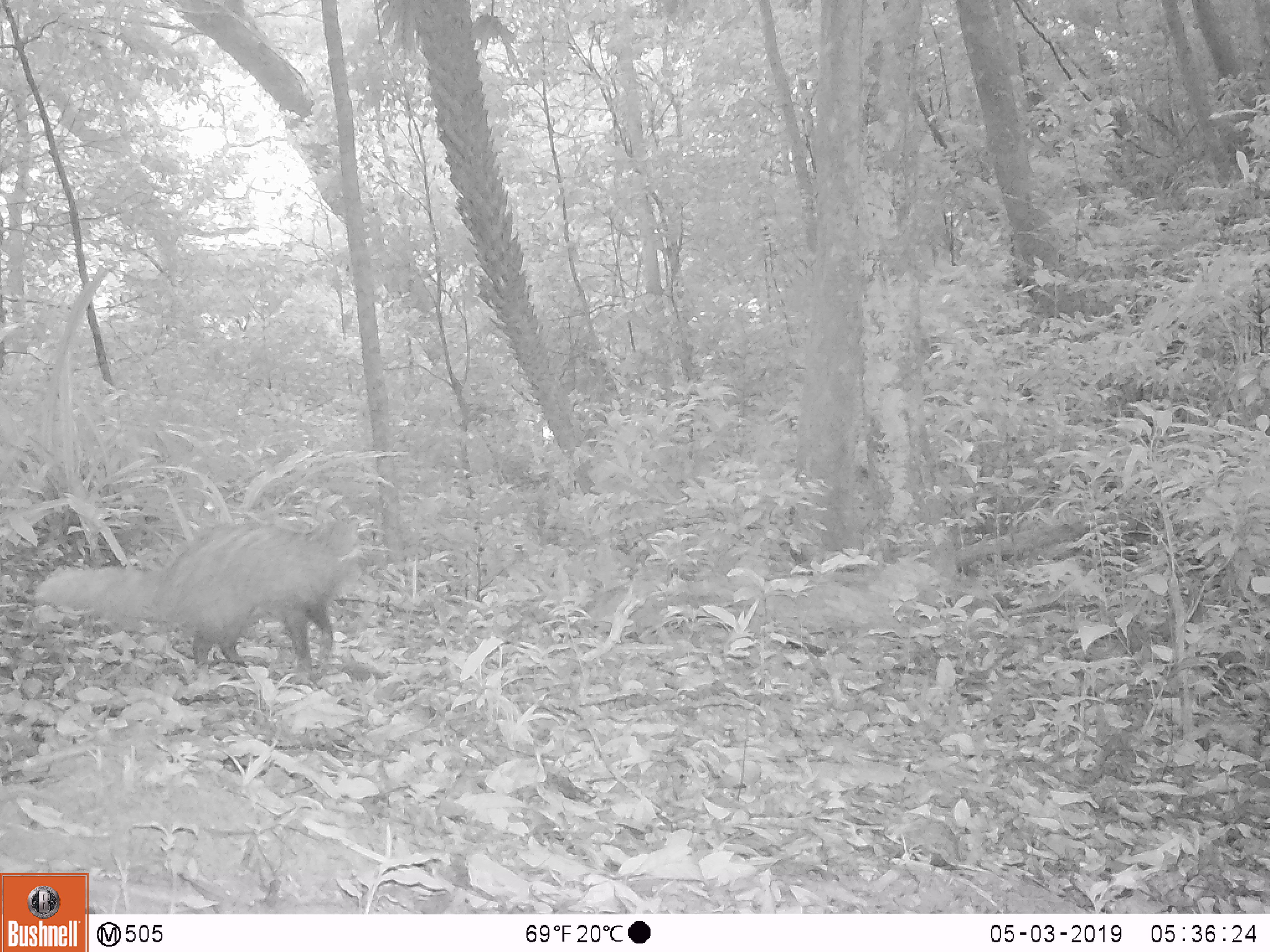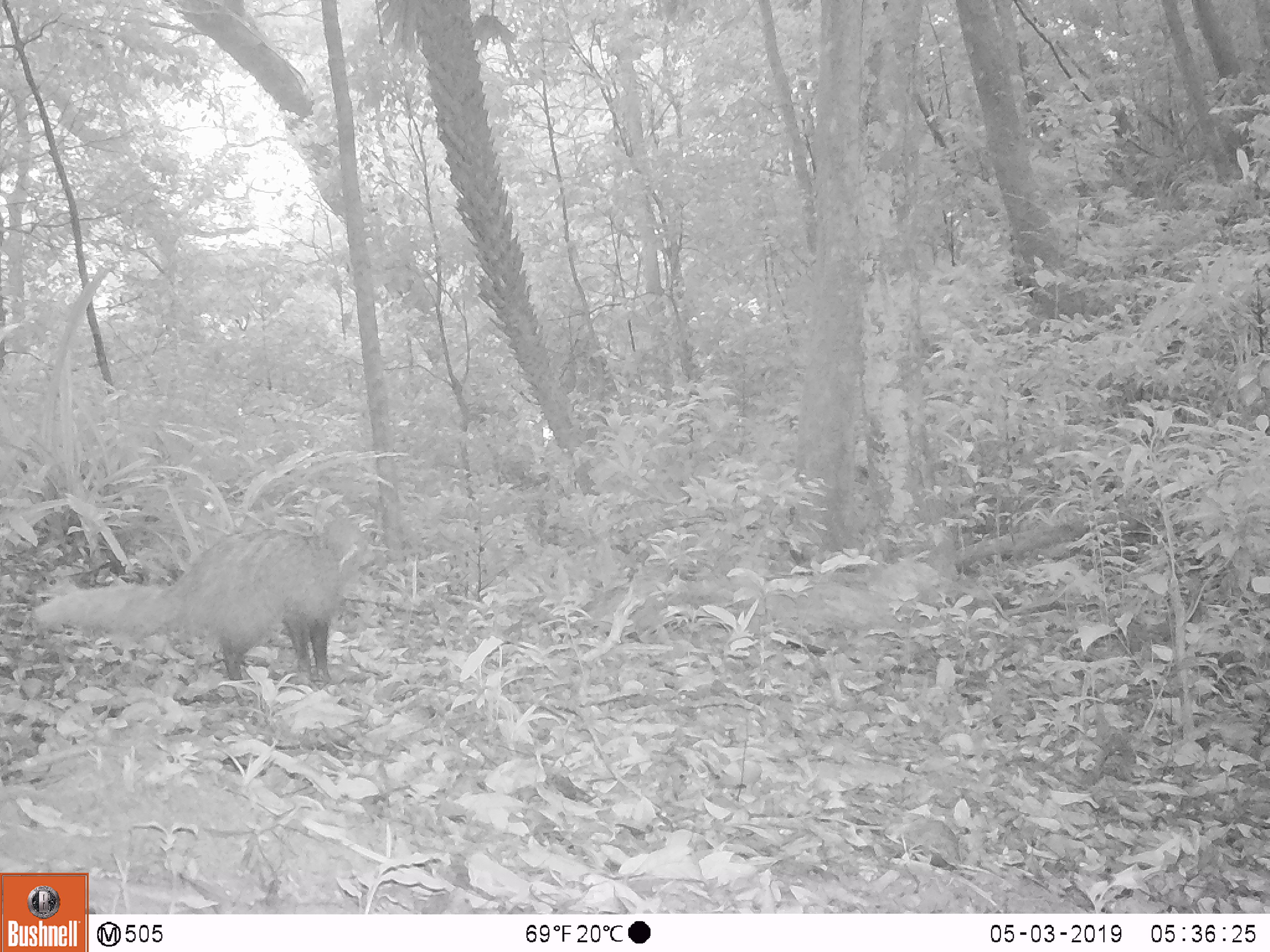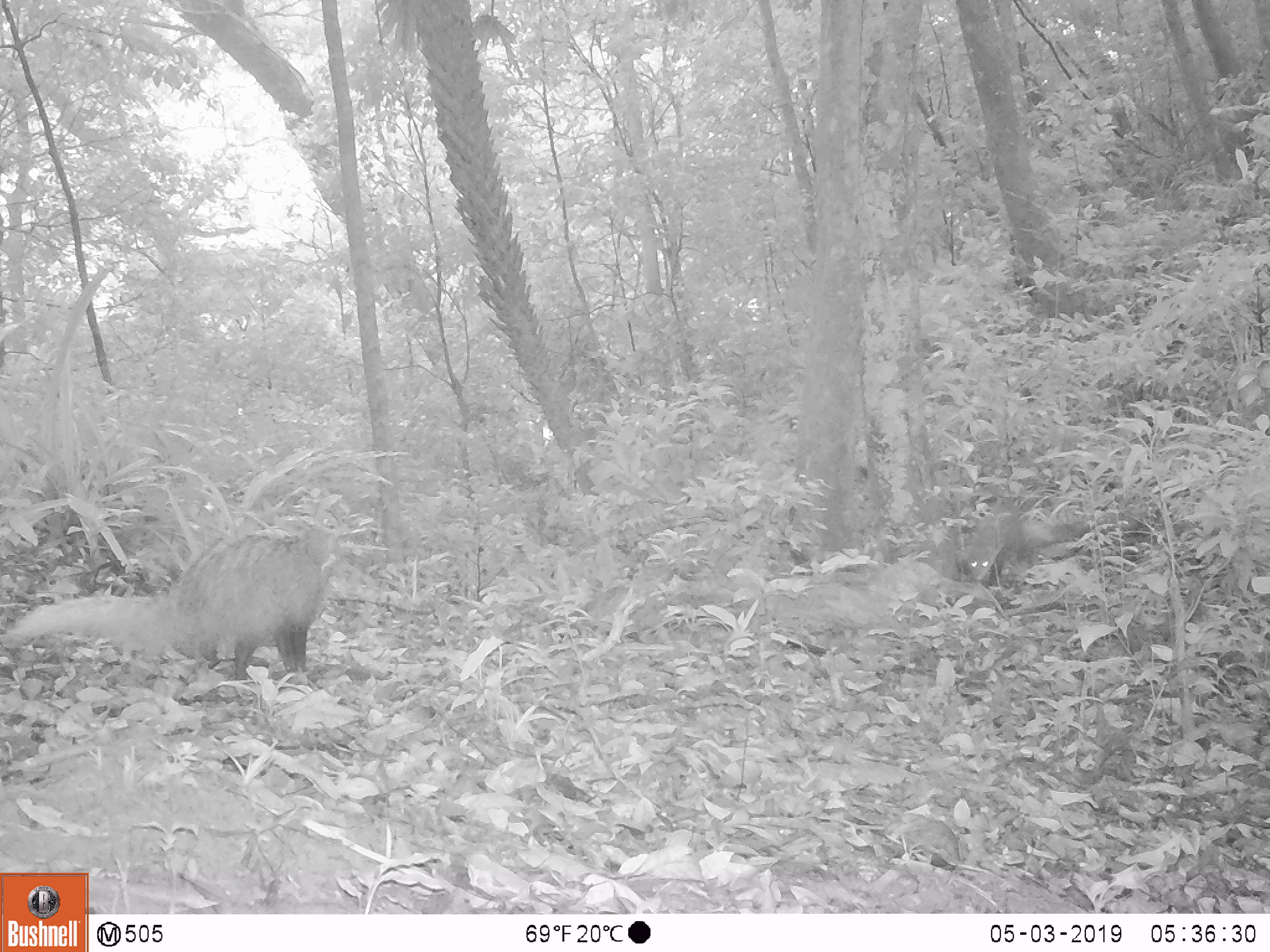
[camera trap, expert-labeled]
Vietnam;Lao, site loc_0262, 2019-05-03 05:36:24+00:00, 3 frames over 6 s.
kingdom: Animalia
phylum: Chordata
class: Mammalia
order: Carnivora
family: Herpestidae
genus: Urva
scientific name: Urva urva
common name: crab-eating mongoose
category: crab eating mongoose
Crab eating mongoose (crab-eating mongoose) (Urva urva). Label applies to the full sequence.